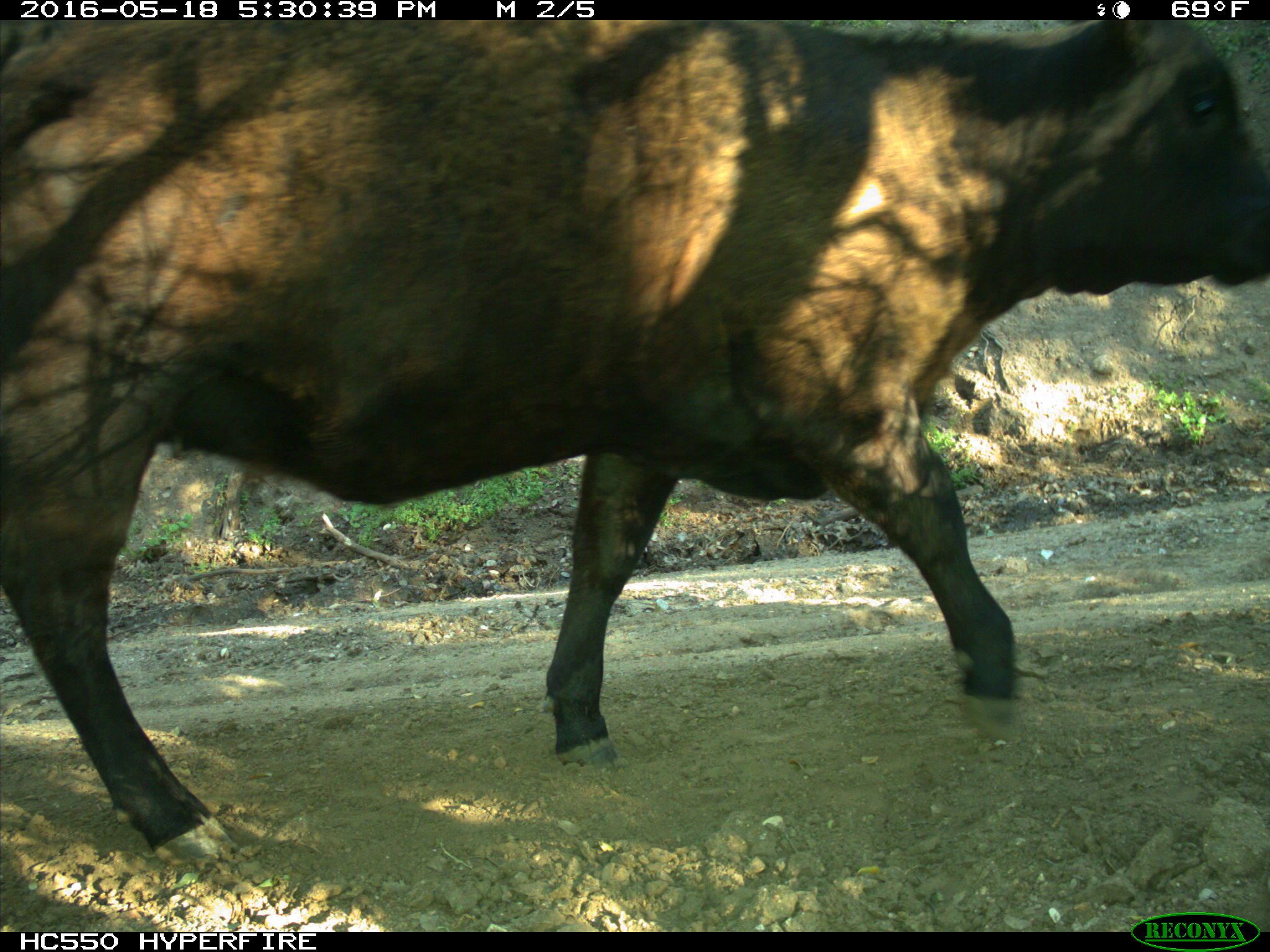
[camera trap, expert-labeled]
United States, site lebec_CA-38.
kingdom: Animalia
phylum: Chordata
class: Mammalia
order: Artiodactyla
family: Bovidae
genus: Bos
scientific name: Bos taurus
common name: domestic cow